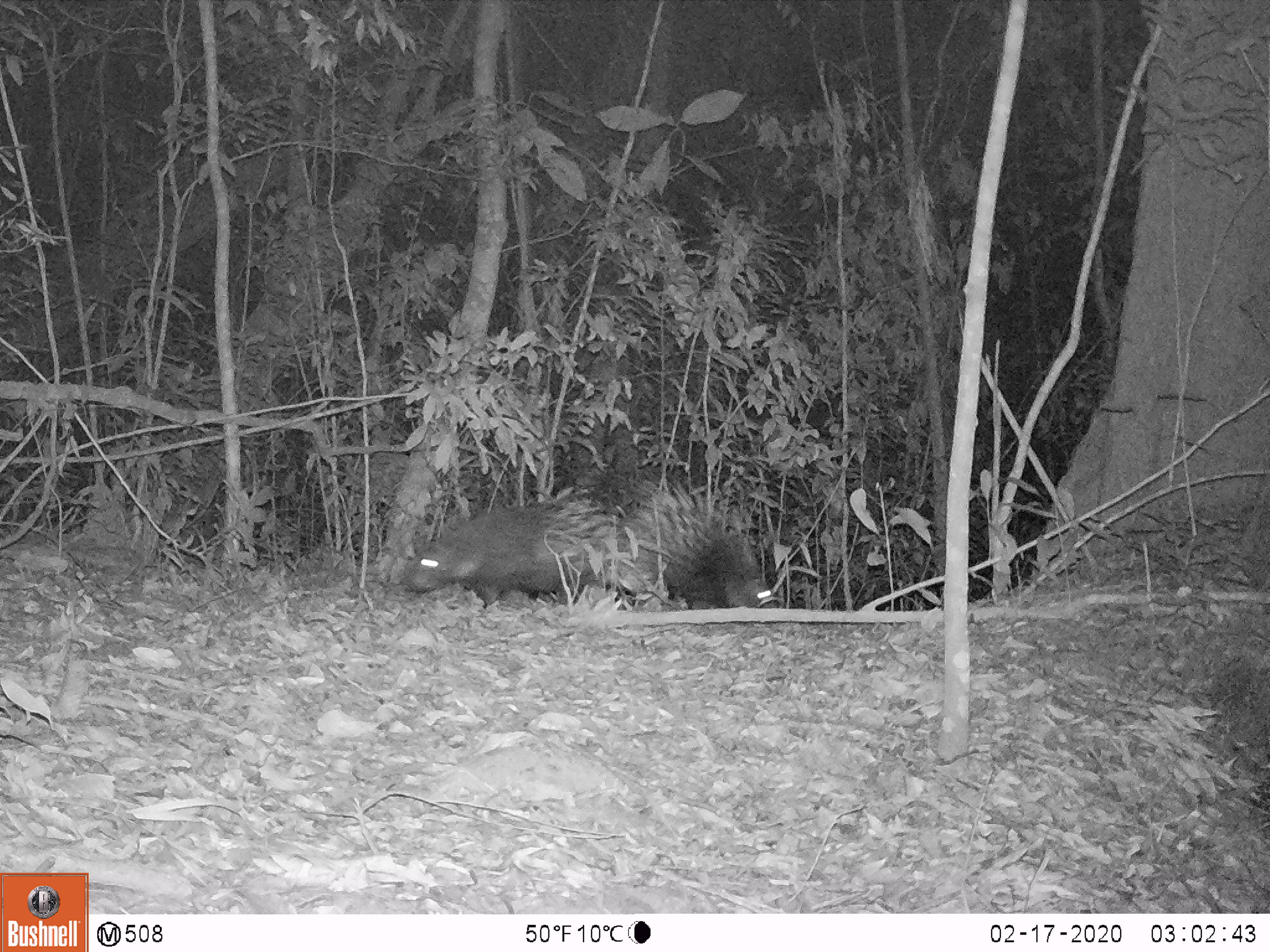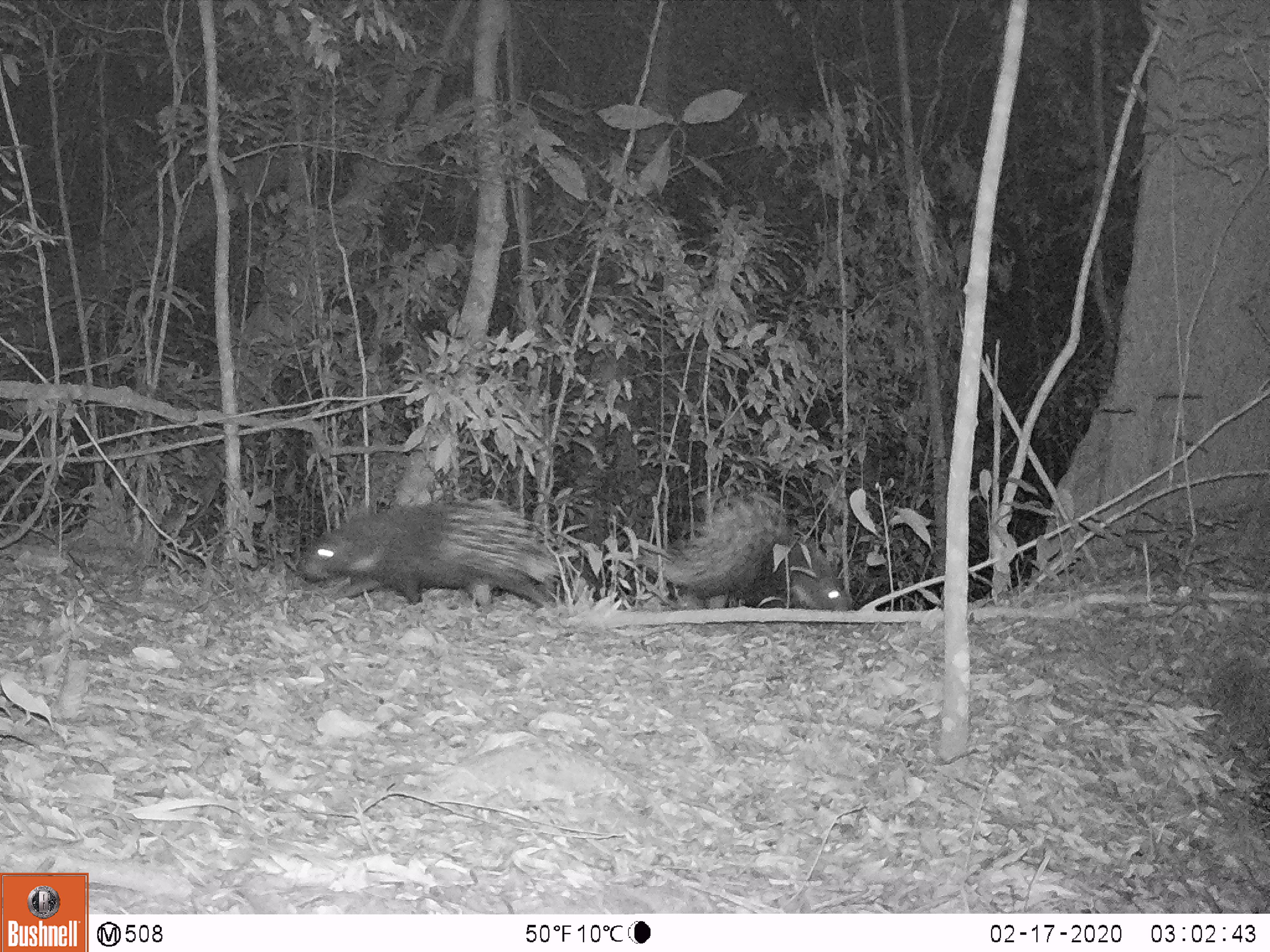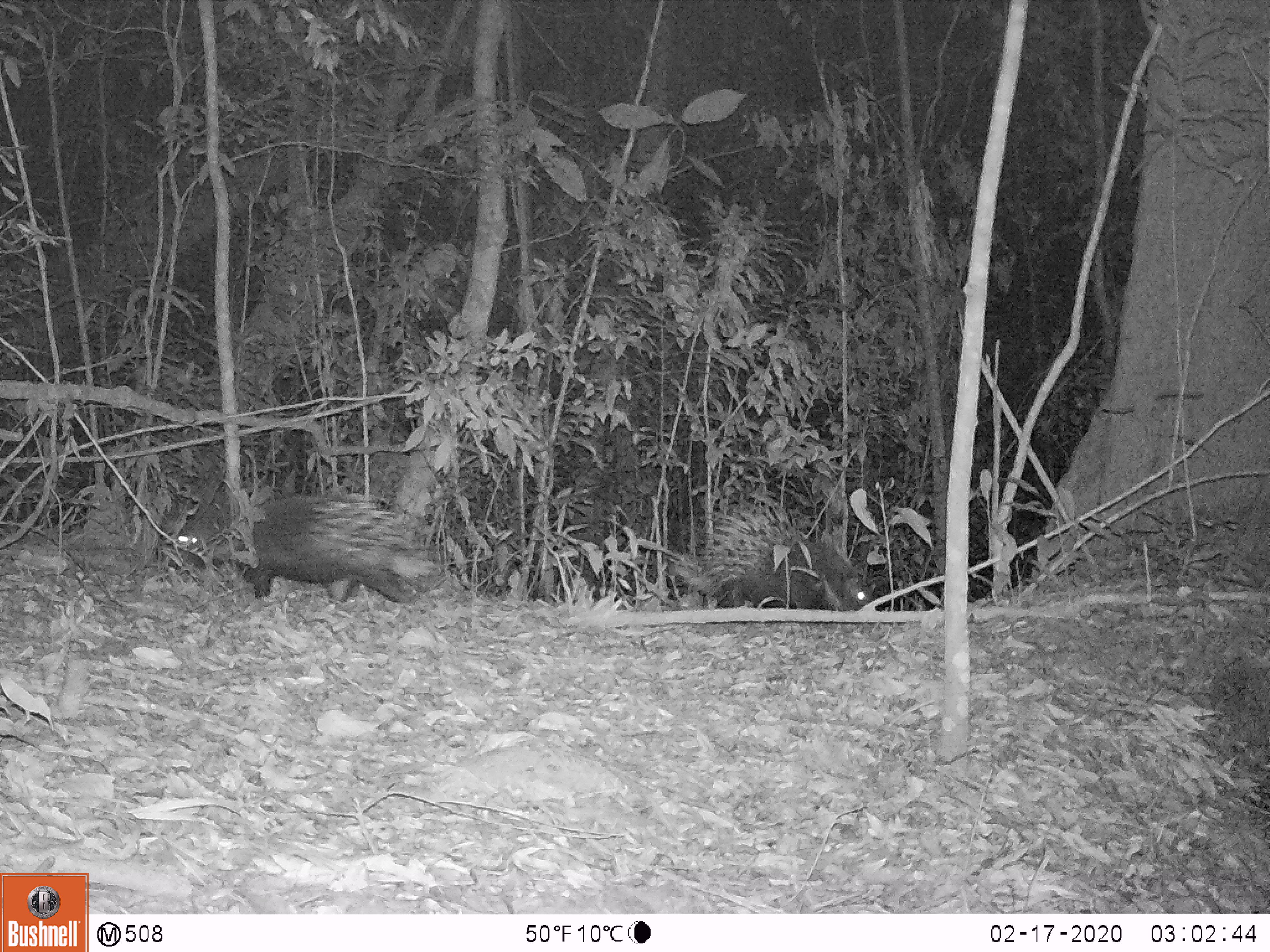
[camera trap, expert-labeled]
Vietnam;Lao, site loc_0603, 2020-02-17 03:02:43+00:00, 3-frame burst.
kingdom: Animalia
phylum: Chordata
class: Mammalia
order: Rodentia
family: Hystricidae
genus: Hystrix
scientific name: Hystrix brachyura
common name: malayan porcupine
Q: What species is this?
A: Malayan porcupine (Hystrix brachyura).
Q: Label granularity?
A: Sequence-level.